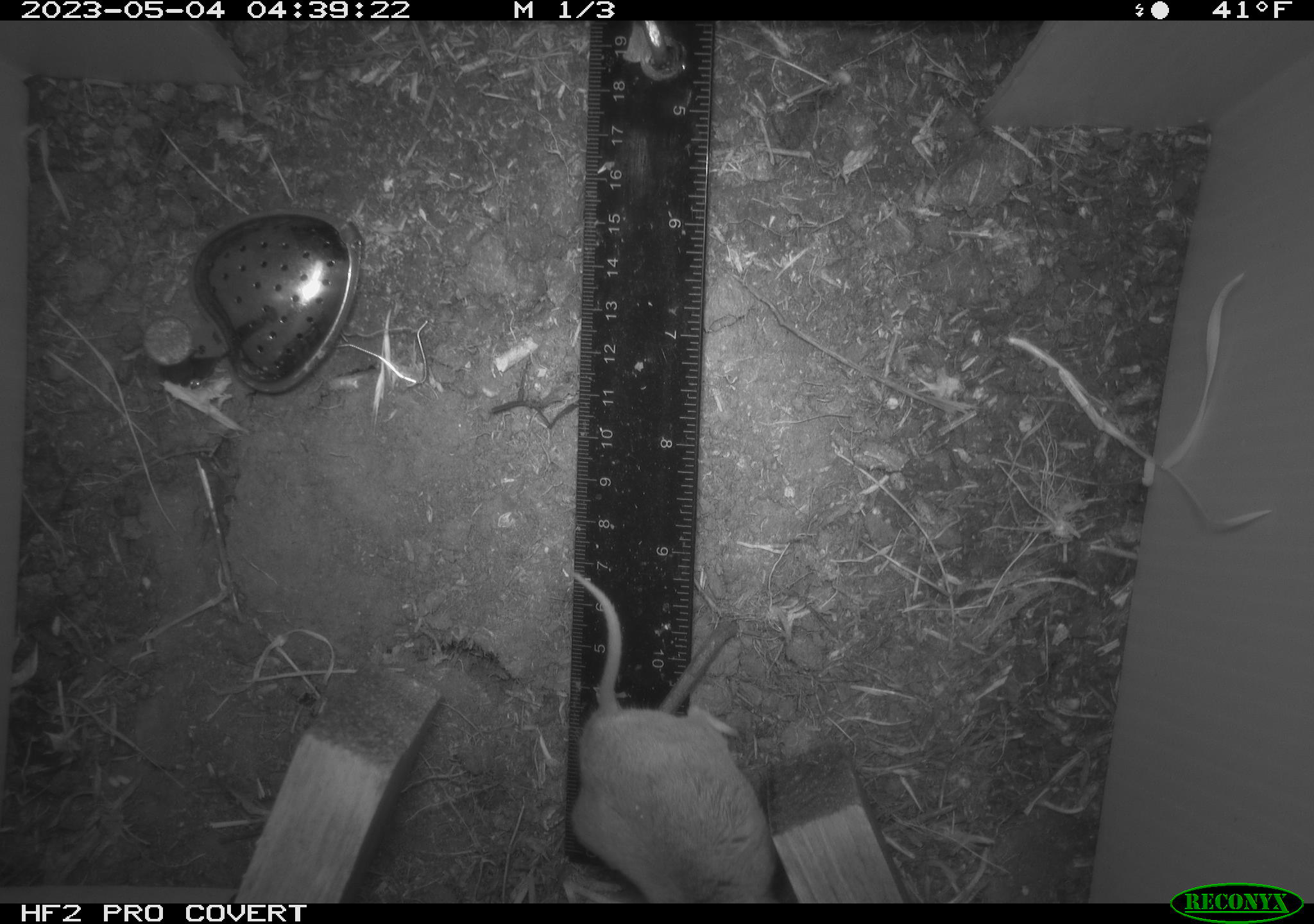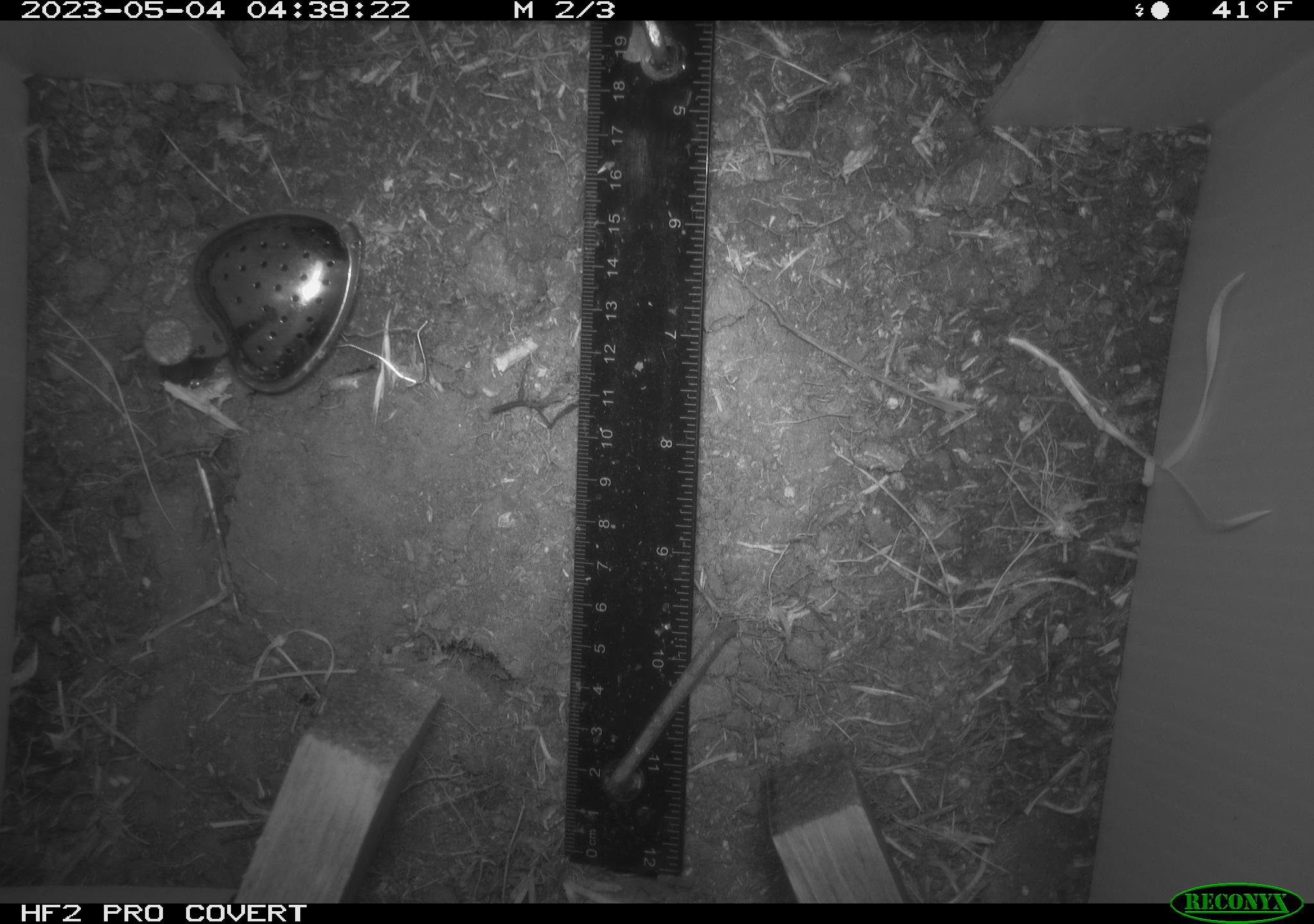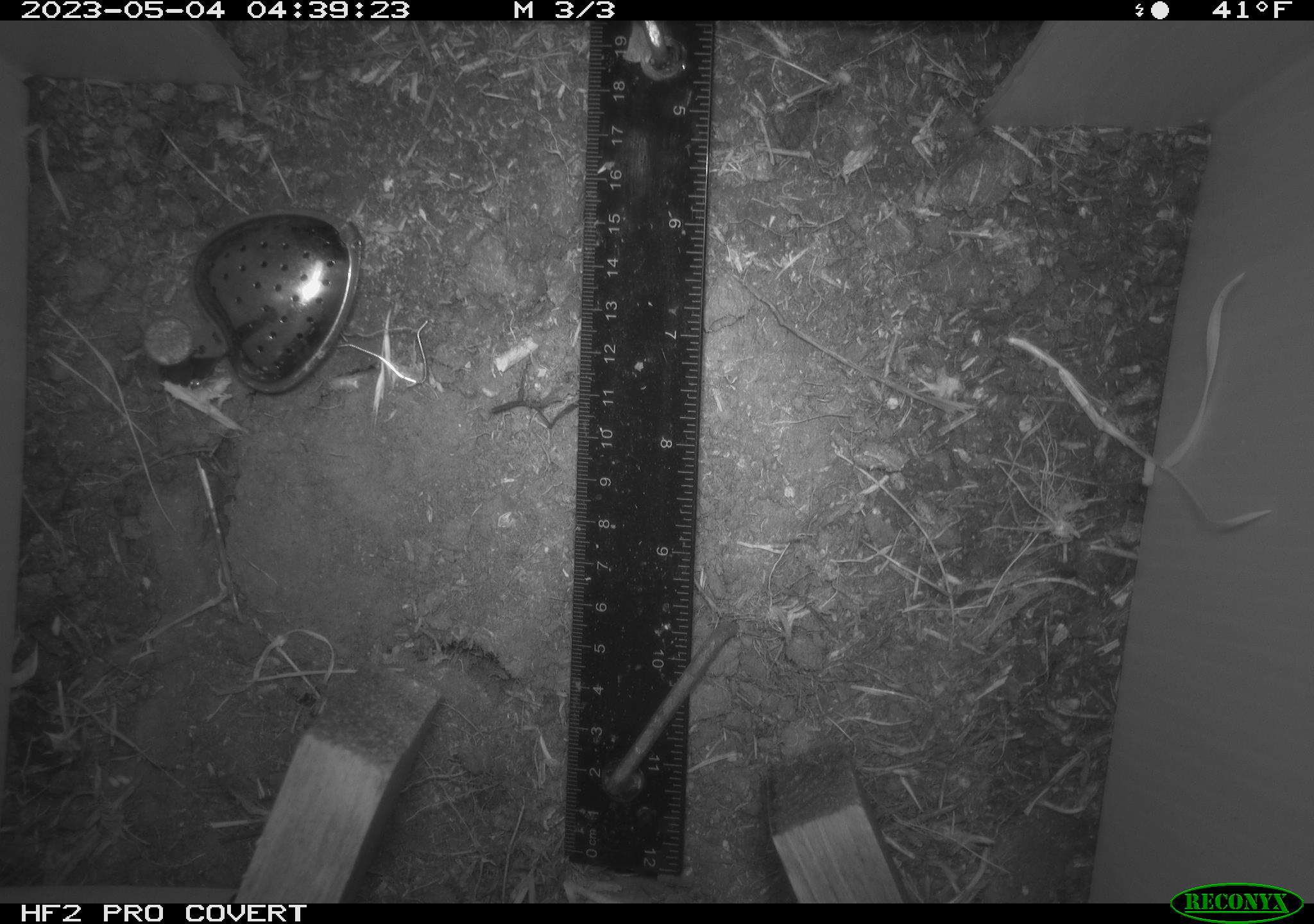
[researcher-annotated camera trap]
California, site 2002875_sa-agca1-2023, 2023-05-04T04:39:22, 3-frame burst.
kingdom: Animalia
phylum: Chordata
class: Mammalia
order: Rodentia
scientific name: Rodentia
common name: mouse species